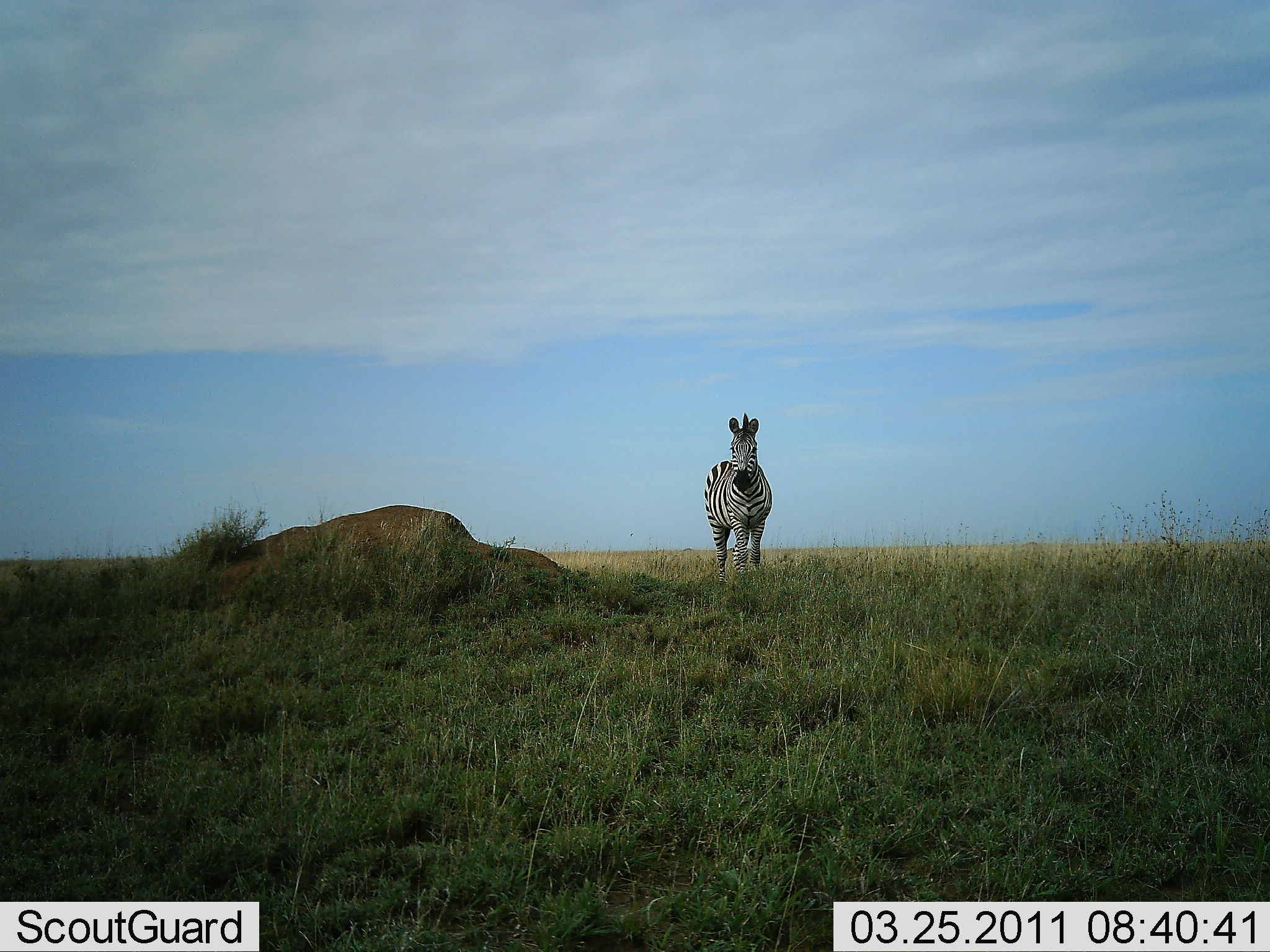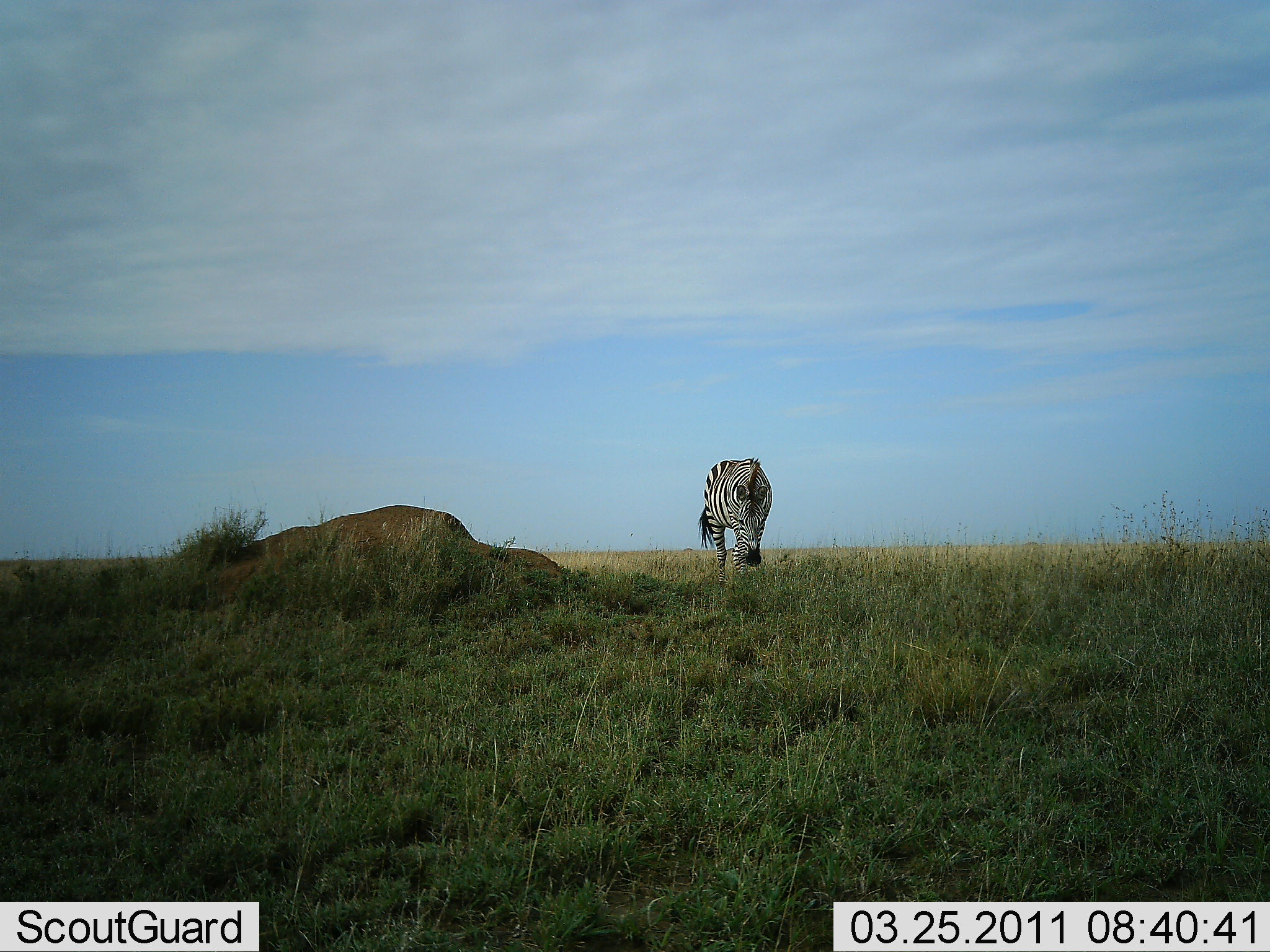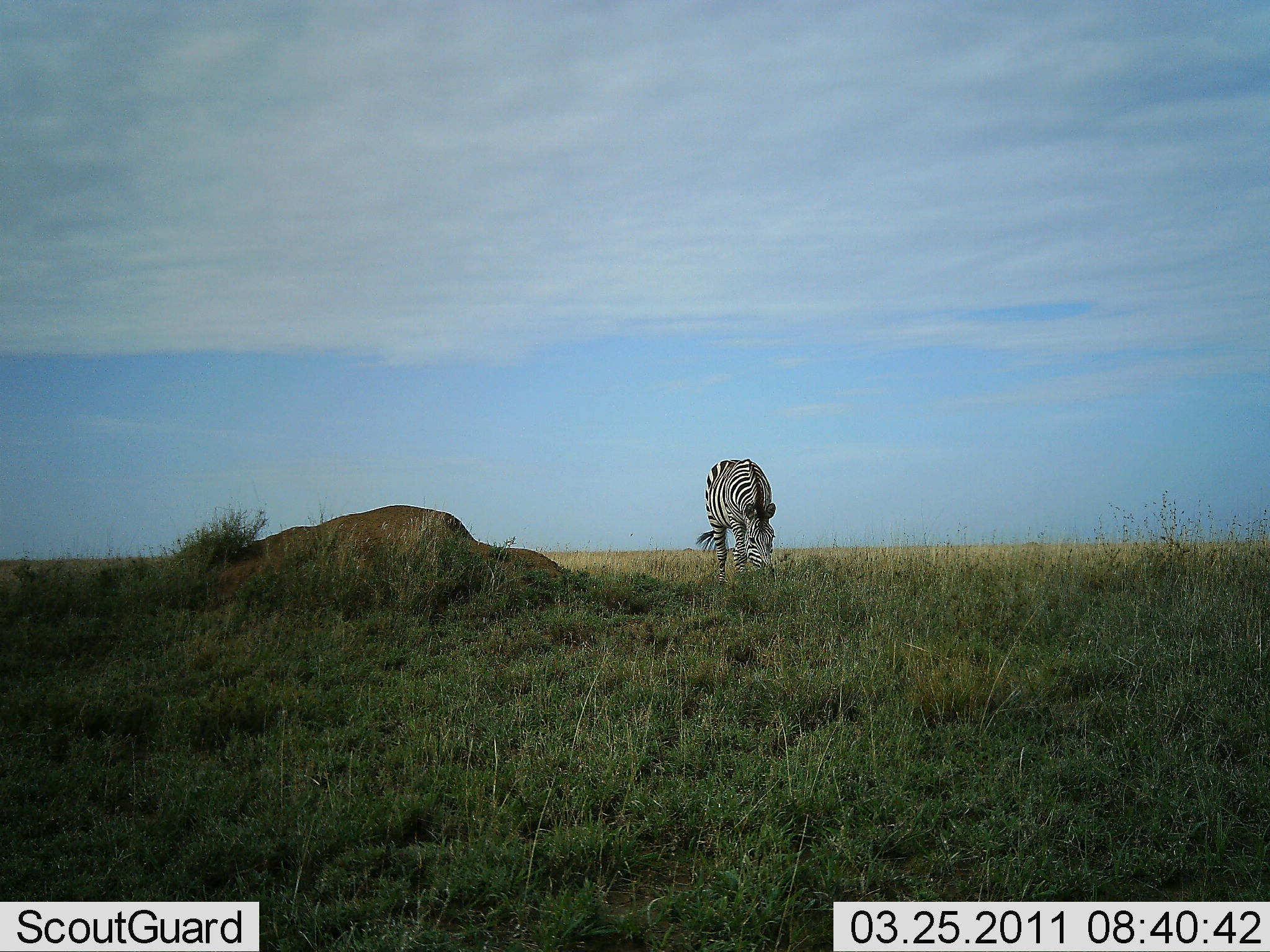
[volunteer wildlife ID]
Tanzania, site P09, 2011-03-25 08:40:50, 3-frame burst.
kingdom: Animalia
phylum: Chordata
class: Mammalia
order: Perissodactyla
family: Equidae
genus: Equus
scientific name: Equus quagga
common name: plains zebra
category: zebra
Zebra (plains zebra) (Equus quagga), count 1. Behavior (volunteer vote fractions): standing 33%, resting 0%, moving 0%, interacting 0%. Young present (vote fraction): 0%. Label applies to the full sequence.